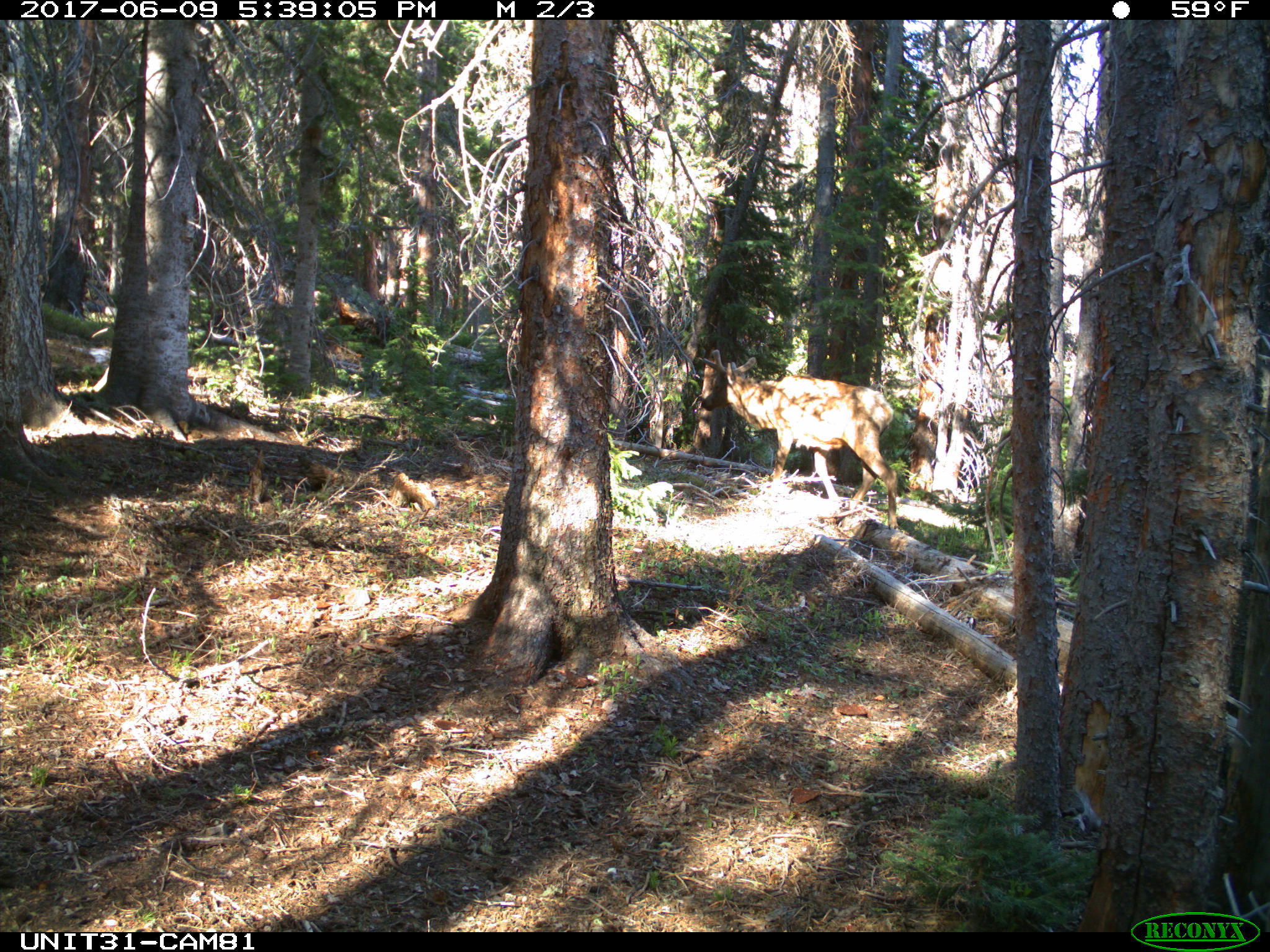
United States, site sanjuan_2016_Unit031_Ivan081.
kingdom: Animalia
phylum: Chordata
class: Mammalia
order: Artiodactyla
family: Cervidae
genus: Cervus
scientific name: Cervus elaphus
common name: red deer